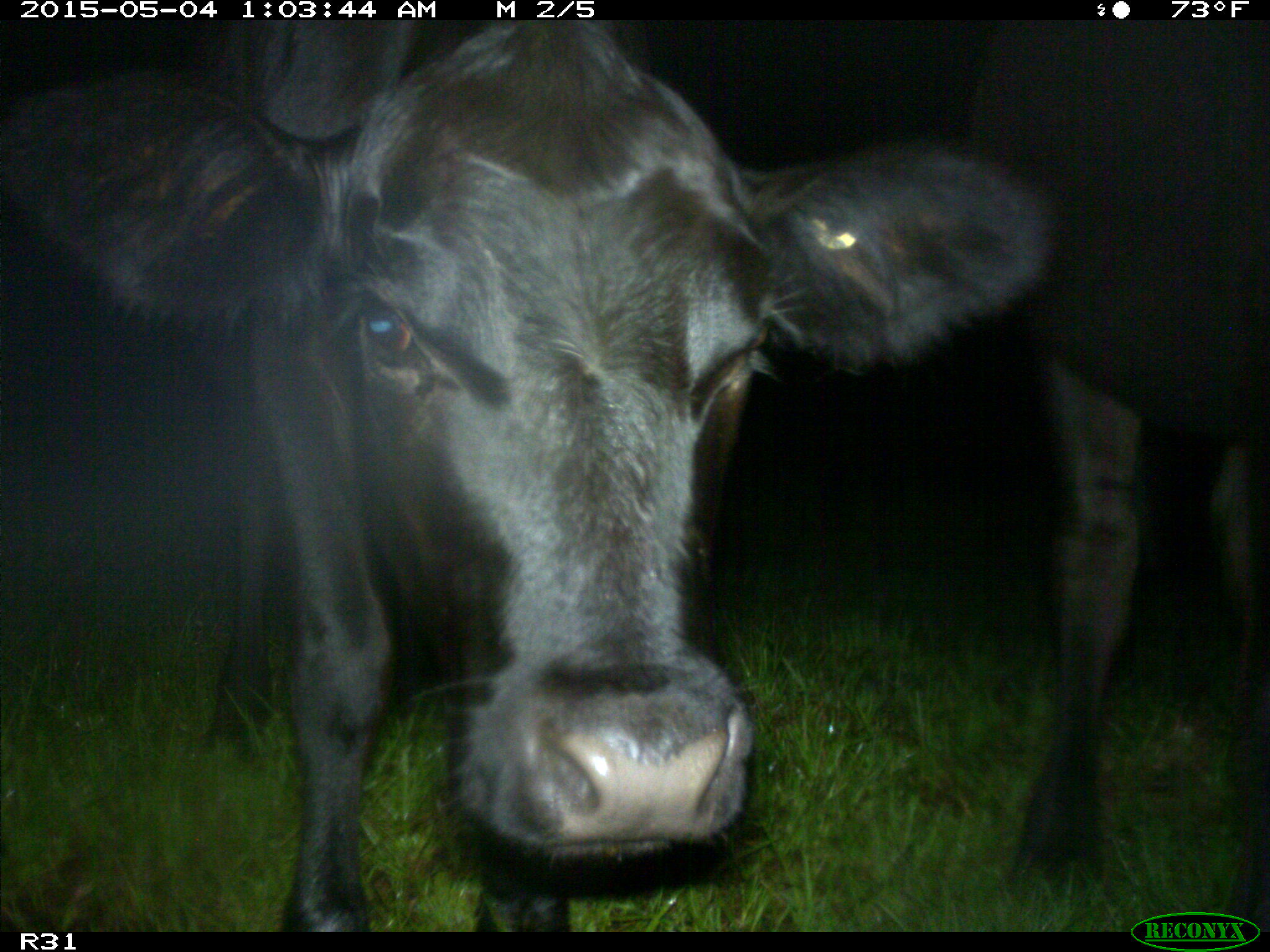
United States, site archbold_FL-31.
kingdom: Animalia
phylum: Chordata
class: Mammalia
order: Artiodactyla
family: Bovidae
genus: Bos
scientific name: Bos taurus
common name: domestic cow